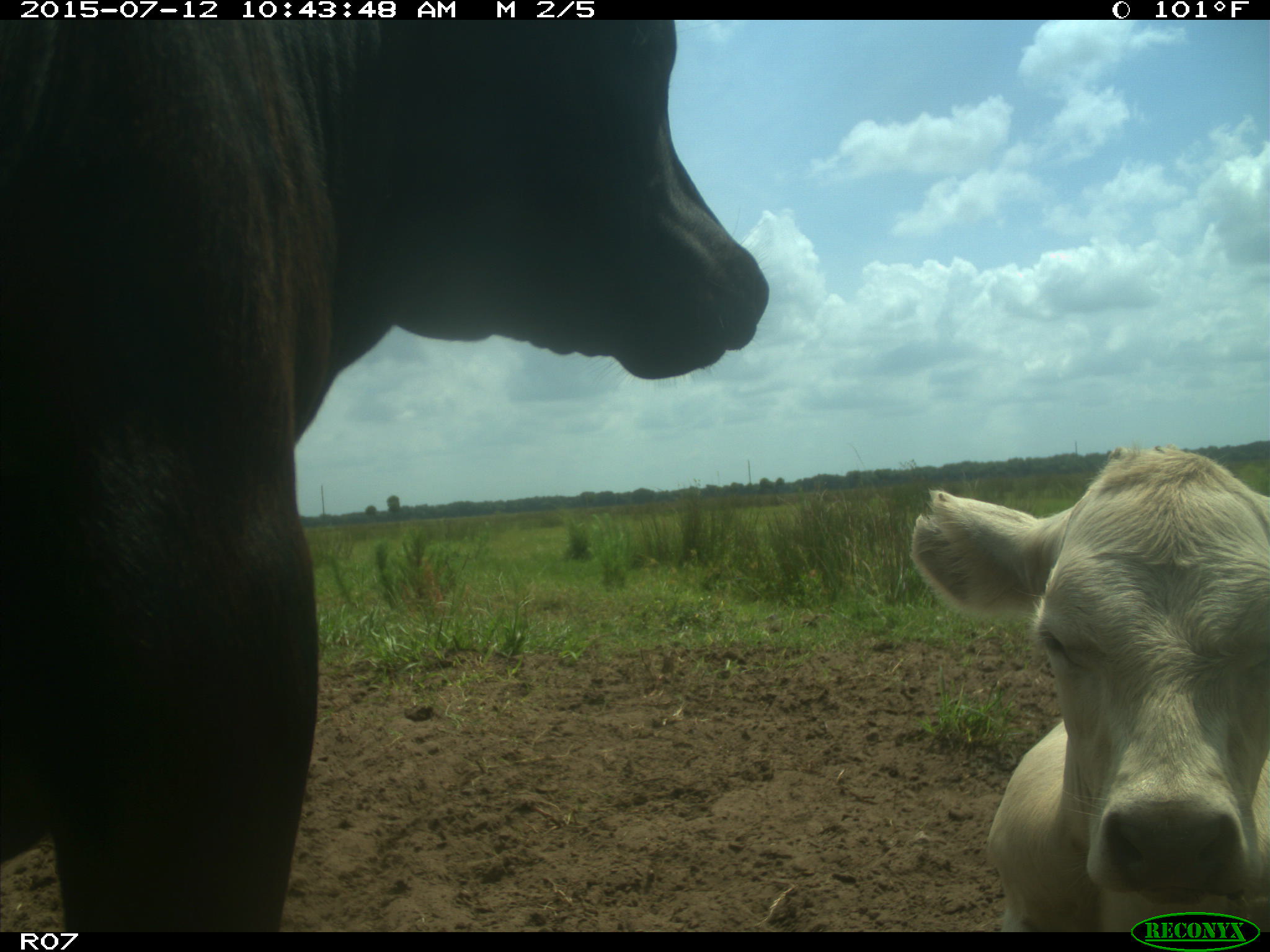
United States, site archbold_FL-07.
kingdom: Animalia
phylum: Chordata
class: Mammalia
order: Artiodactyla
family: Bovidae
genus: Bos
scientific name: Bos taurus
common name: domestic cow